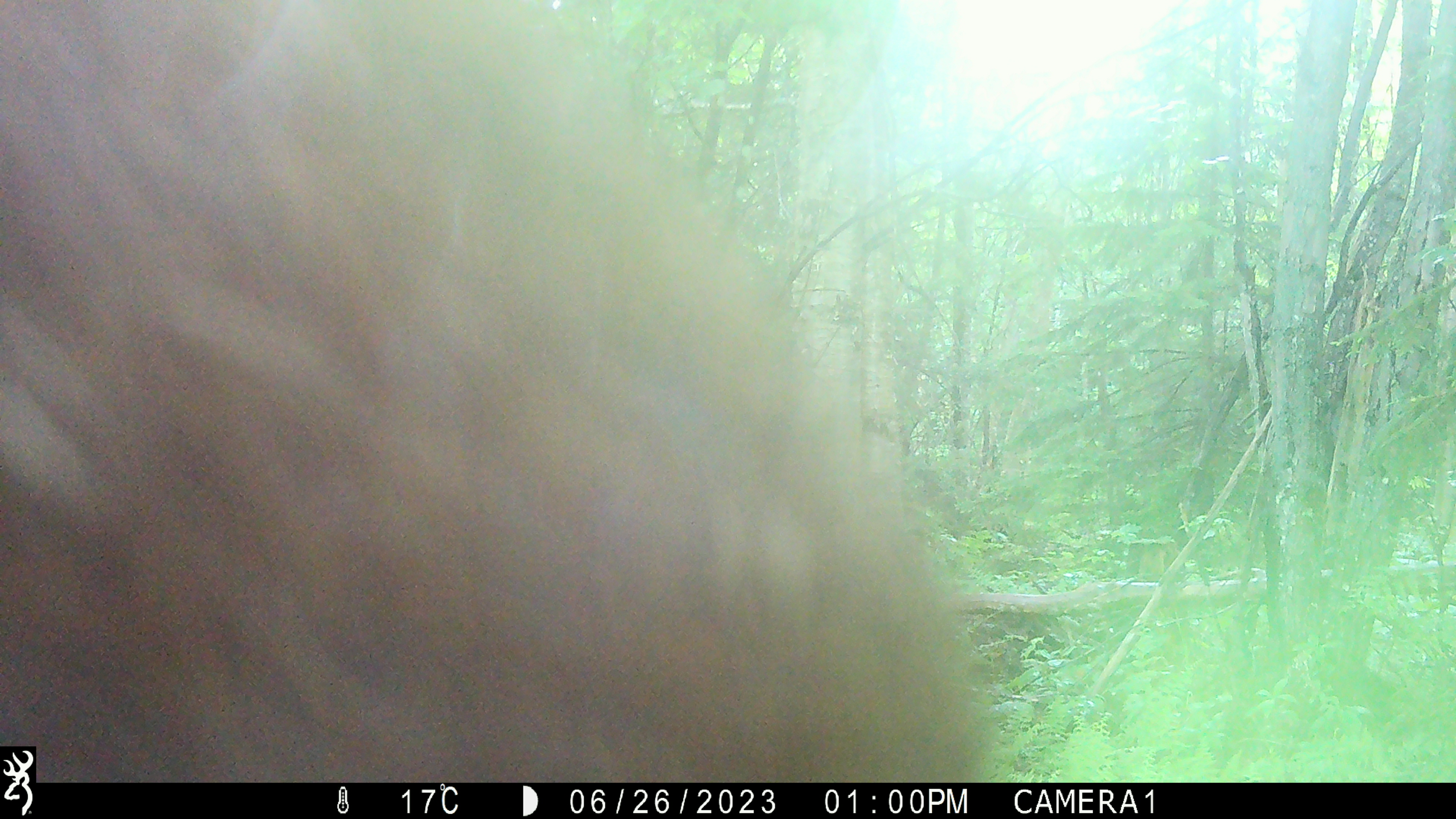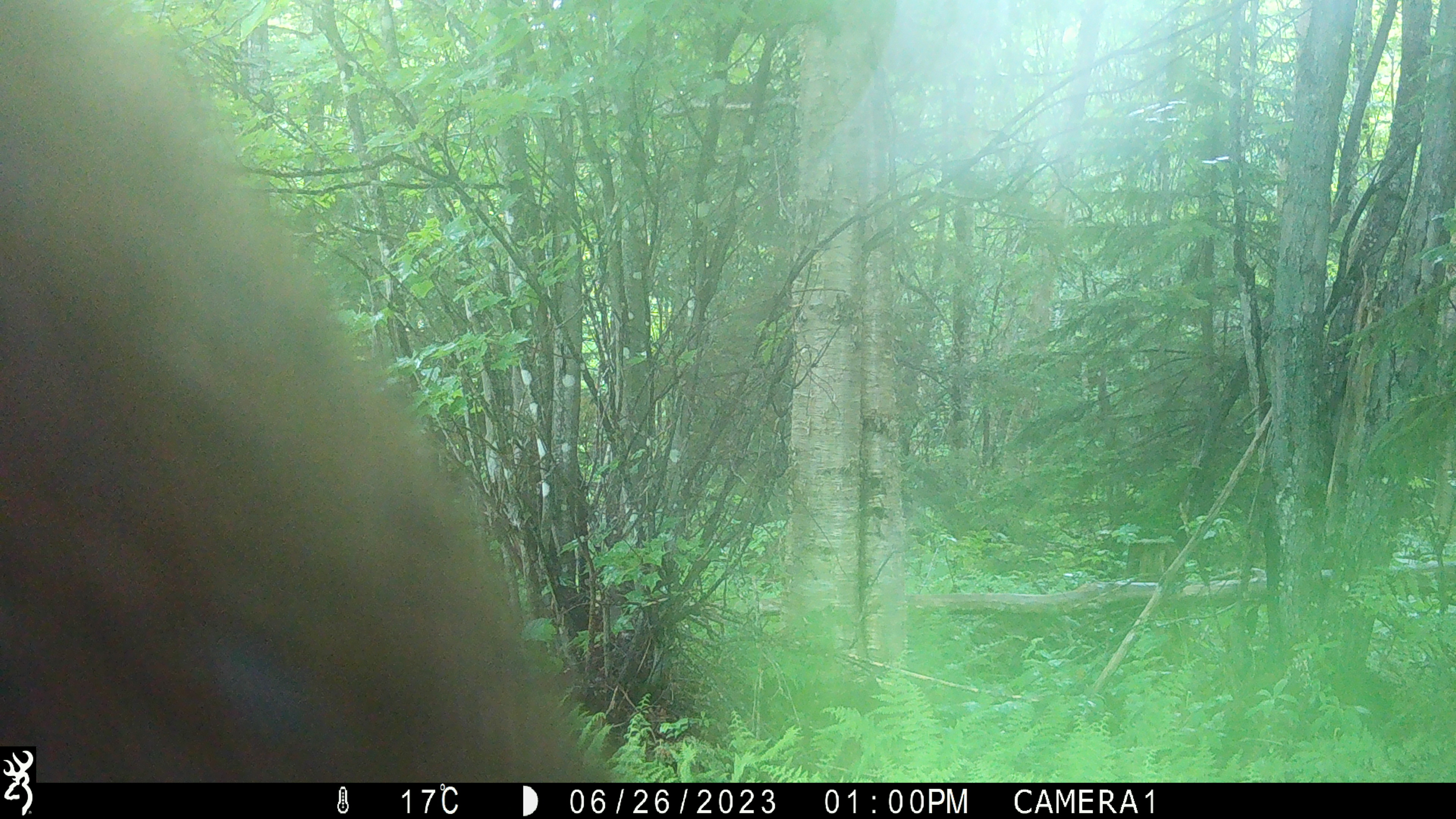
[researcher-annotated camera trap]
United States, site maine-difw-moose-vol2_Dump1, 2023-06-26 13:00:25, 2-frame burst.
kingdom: Animalia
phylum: Chordata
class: Mammalia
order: Artiodactyla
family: Cervidae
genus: Alces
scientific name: Alces alces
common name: moose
Moose (Alces alces).